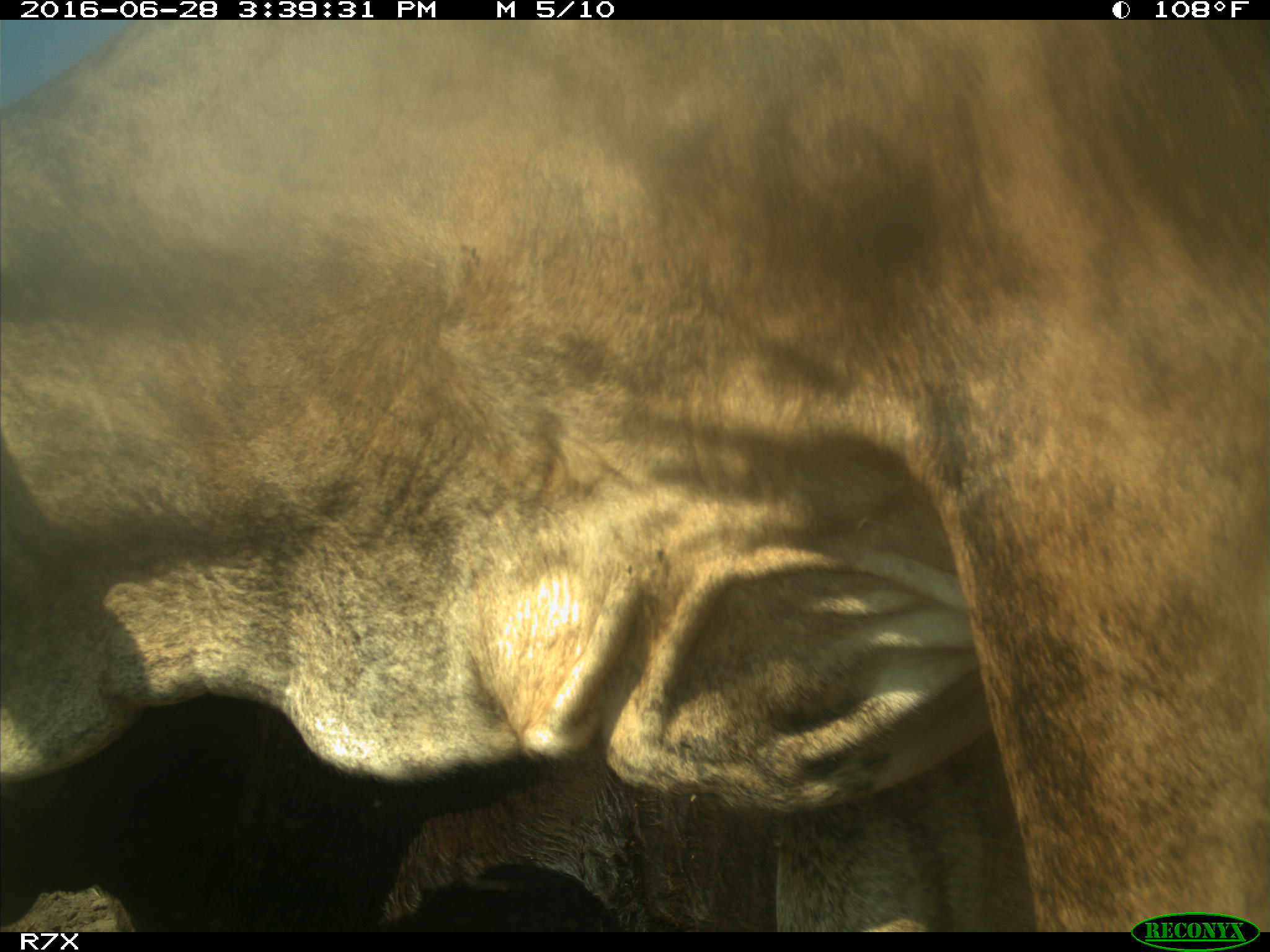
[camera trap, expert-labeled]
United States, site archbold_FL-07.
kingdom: Animalia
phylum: Chordata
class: Mammalia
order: Artiodactyla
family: Bovidae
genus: Bos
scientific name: Bos taurus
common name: domestic cow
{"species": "Bos taurus (domestic cow)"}